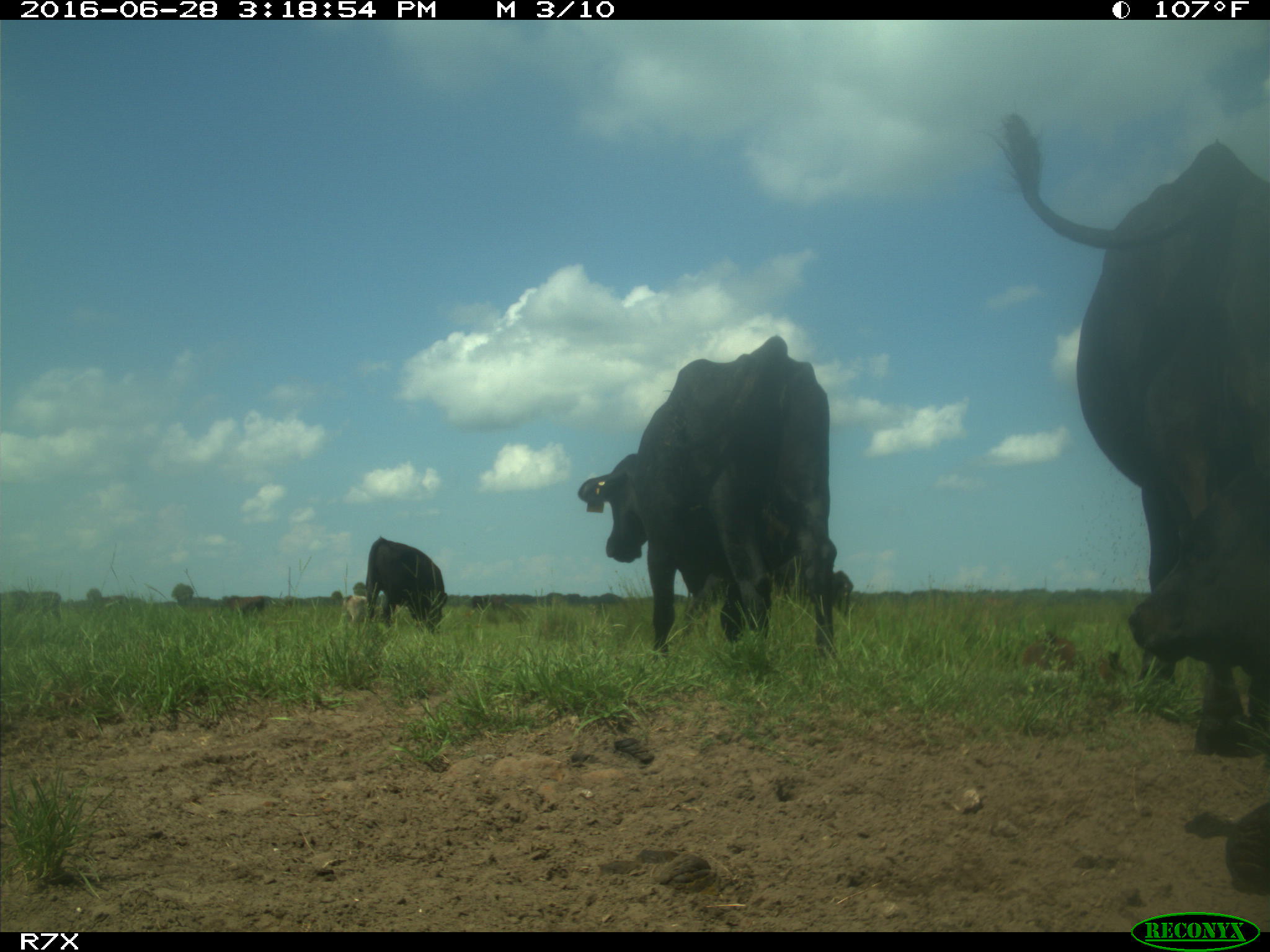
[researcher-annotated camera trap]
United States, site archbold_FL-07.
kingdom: Animalia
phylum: Chordata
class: Mammalia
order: Artiodactyla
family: Bovidae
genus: Bos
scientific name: Bos taurus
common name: domestic cow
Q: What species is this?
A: Bos taurus (domestic cow).